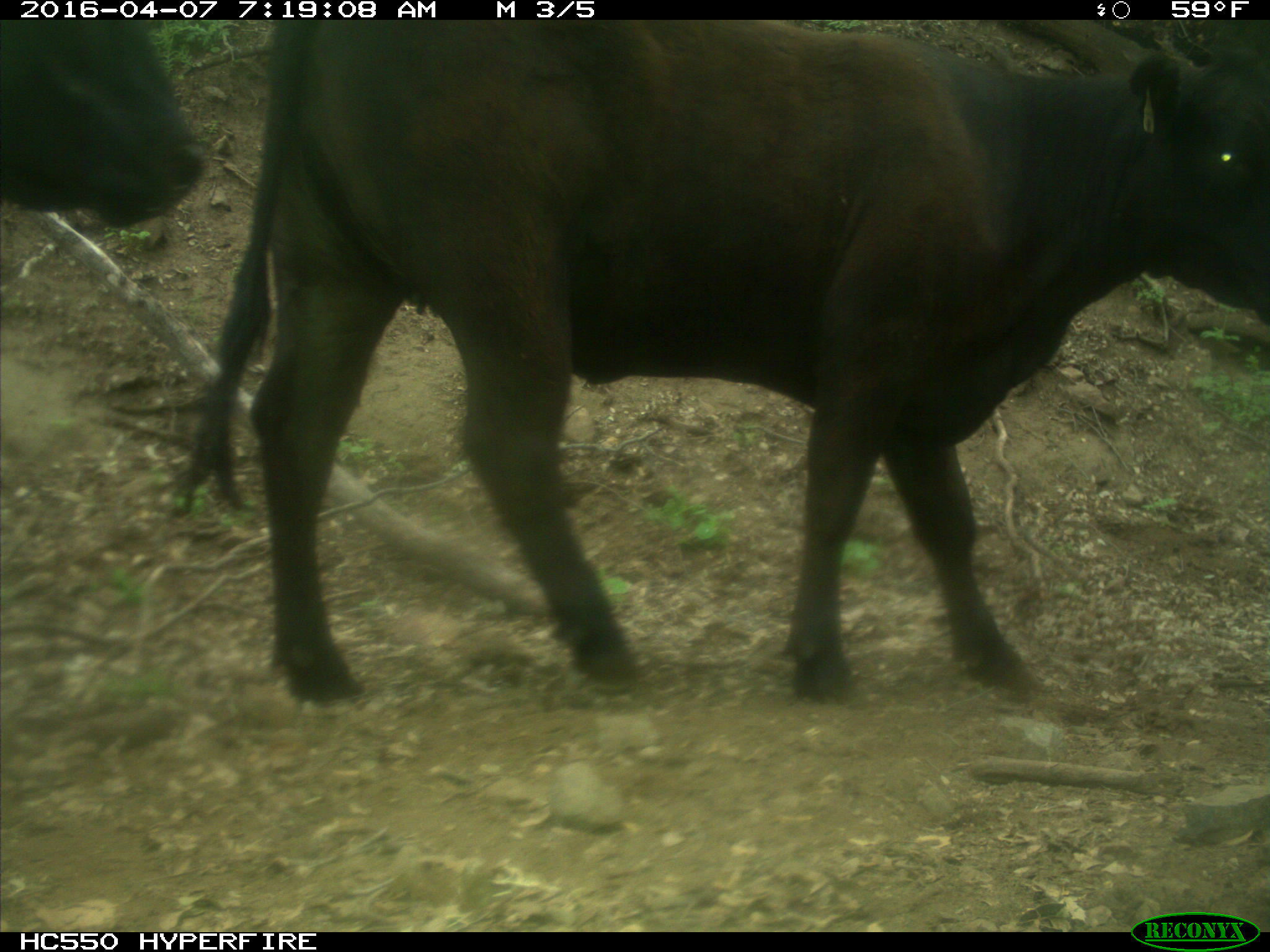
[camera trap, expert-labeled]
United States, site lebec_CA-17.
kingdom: Animalia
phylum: Chordata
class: Mammalia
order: Artiodactyla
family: Bovidae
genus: Bos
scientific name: Bos taurus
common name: domestic cow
Bos taurus (domestic cow).